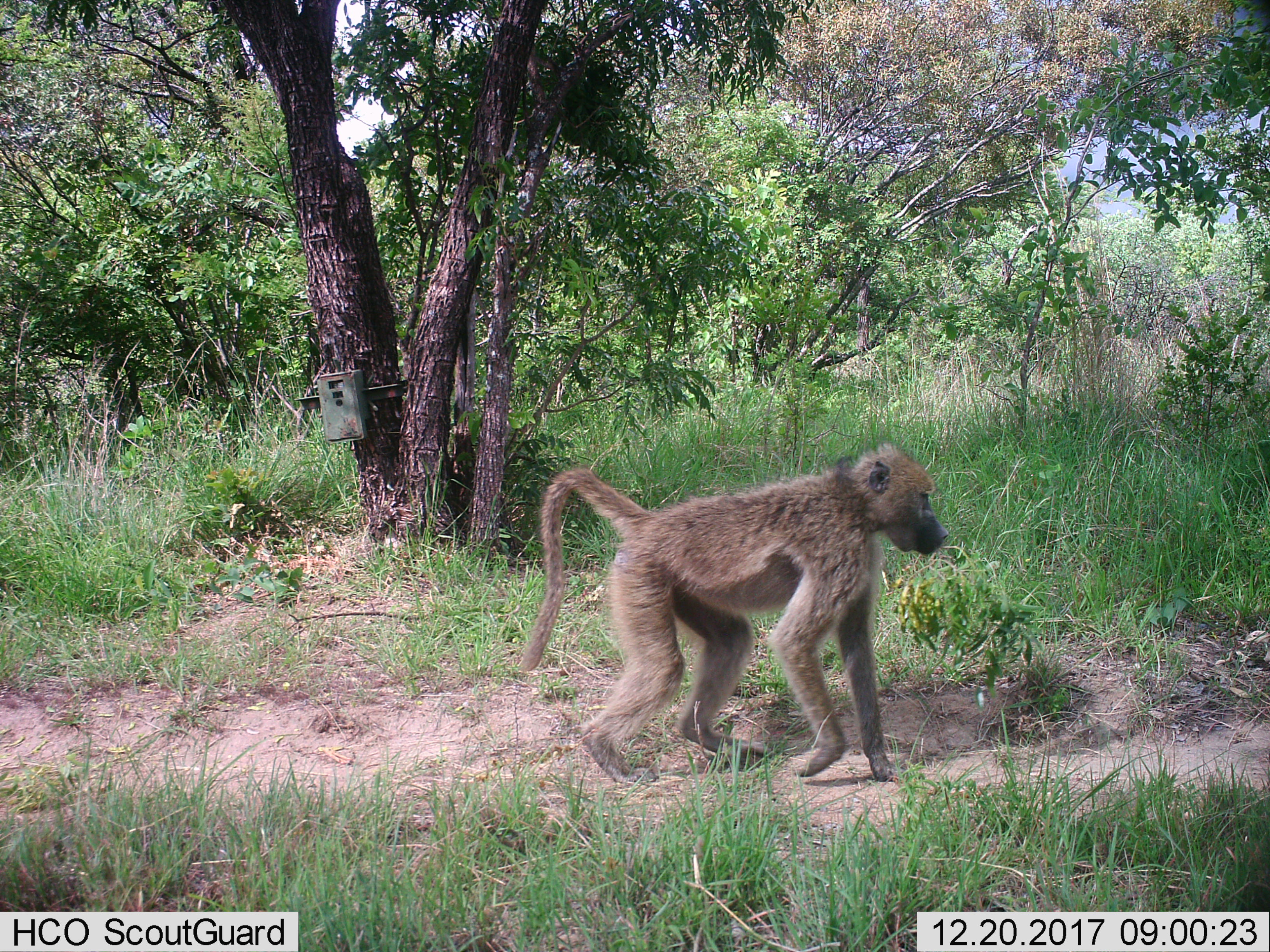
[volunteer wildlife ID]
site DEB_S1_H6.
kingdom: Animalia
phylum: Chordata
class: Mammalia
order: Primates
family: Cercopithecidae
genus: Papio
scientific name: Papio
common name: baboon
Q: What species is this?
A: Baboon (Papio).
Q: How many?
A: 1.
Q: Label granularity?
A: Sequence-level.